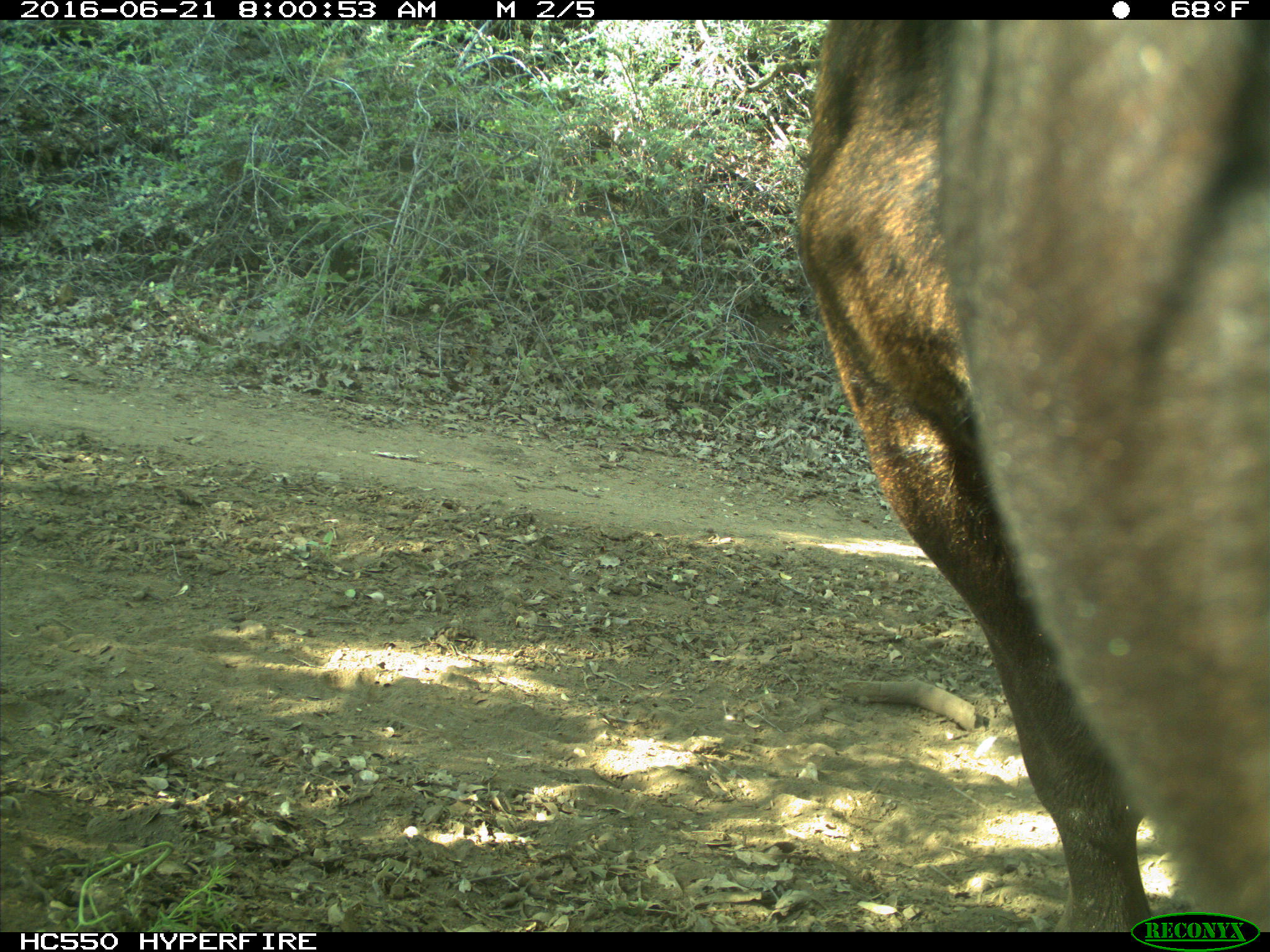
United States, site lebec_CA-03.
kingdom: Animalia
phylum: Chordata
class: Mammalia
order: Artiodactyla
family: Bovidae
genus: Bos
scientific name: Bos taurus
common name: domestic cow